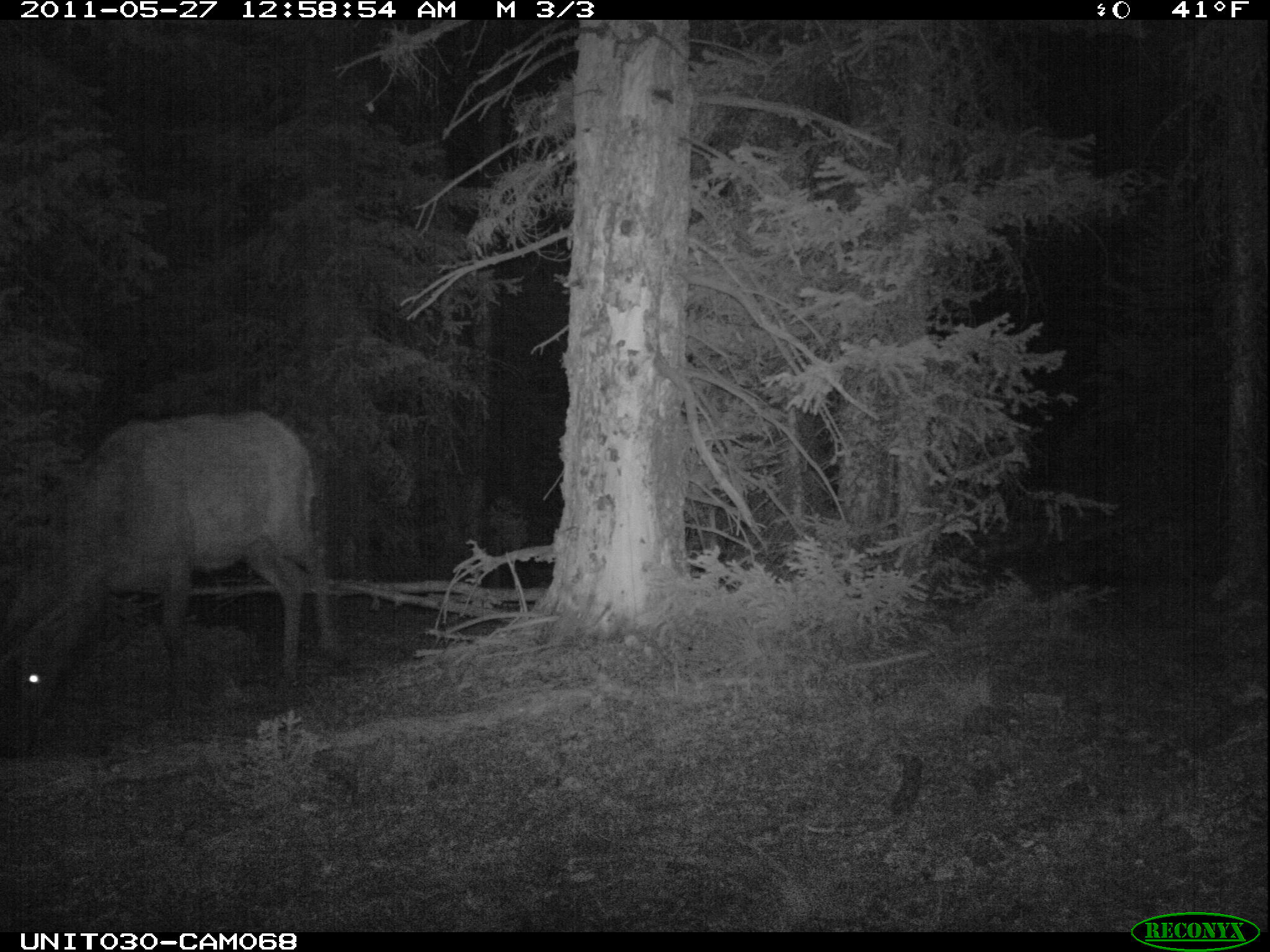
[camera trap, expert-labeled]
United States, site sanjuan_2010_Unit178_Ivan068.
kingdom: Animalia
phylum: Chordata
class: Mammalia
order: Artiodactyla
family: Cervidae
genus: Cervus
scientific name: Cervus elaphus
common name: red deer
Cervus elaphus (red deer).